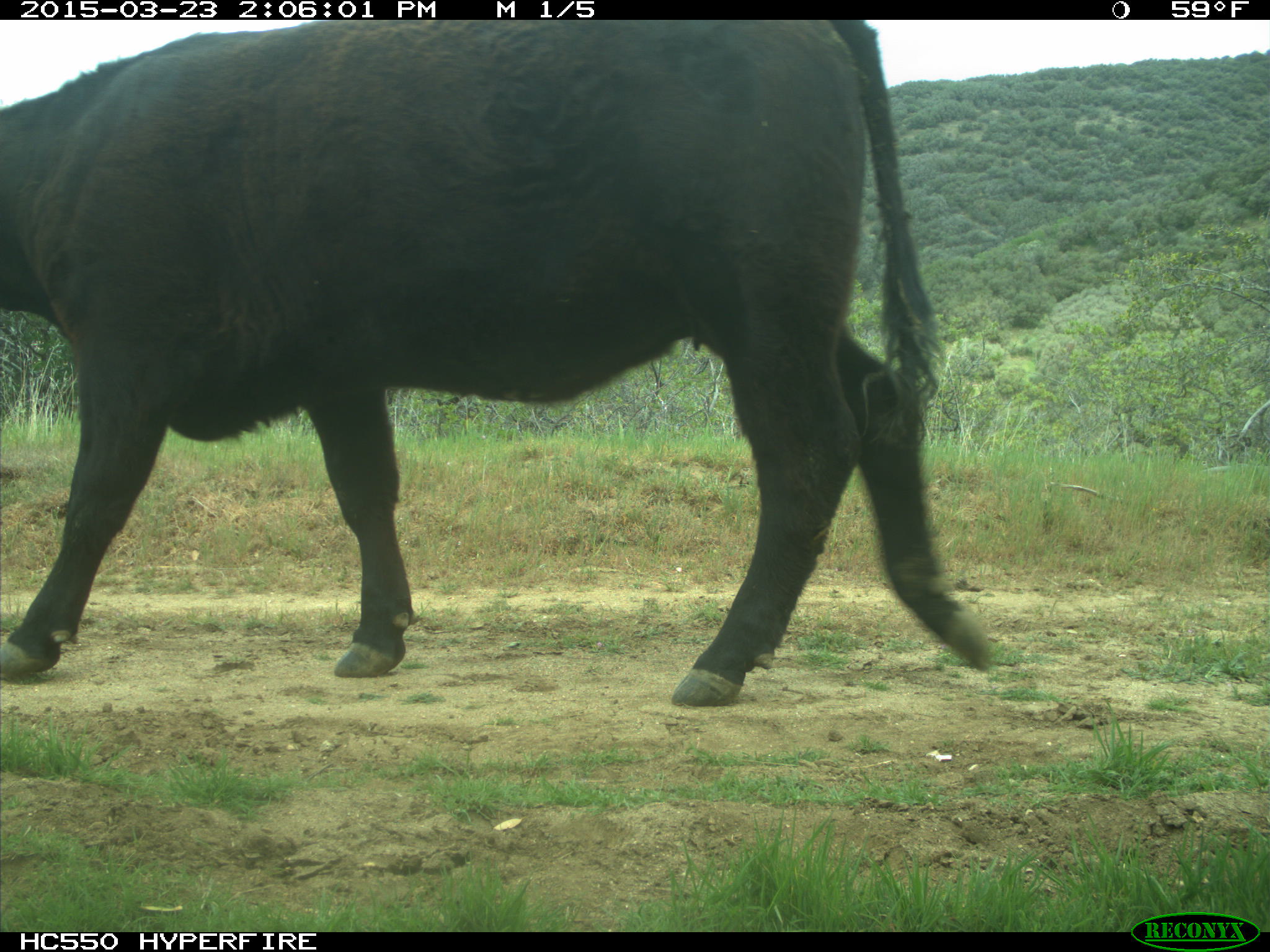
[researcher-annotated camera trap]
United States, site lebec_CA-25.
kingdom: Animalia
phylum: Chordata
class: Mammalia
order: Artiodactyla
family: Bovidae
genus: Bos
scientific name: Bos taurus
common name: domestic cow